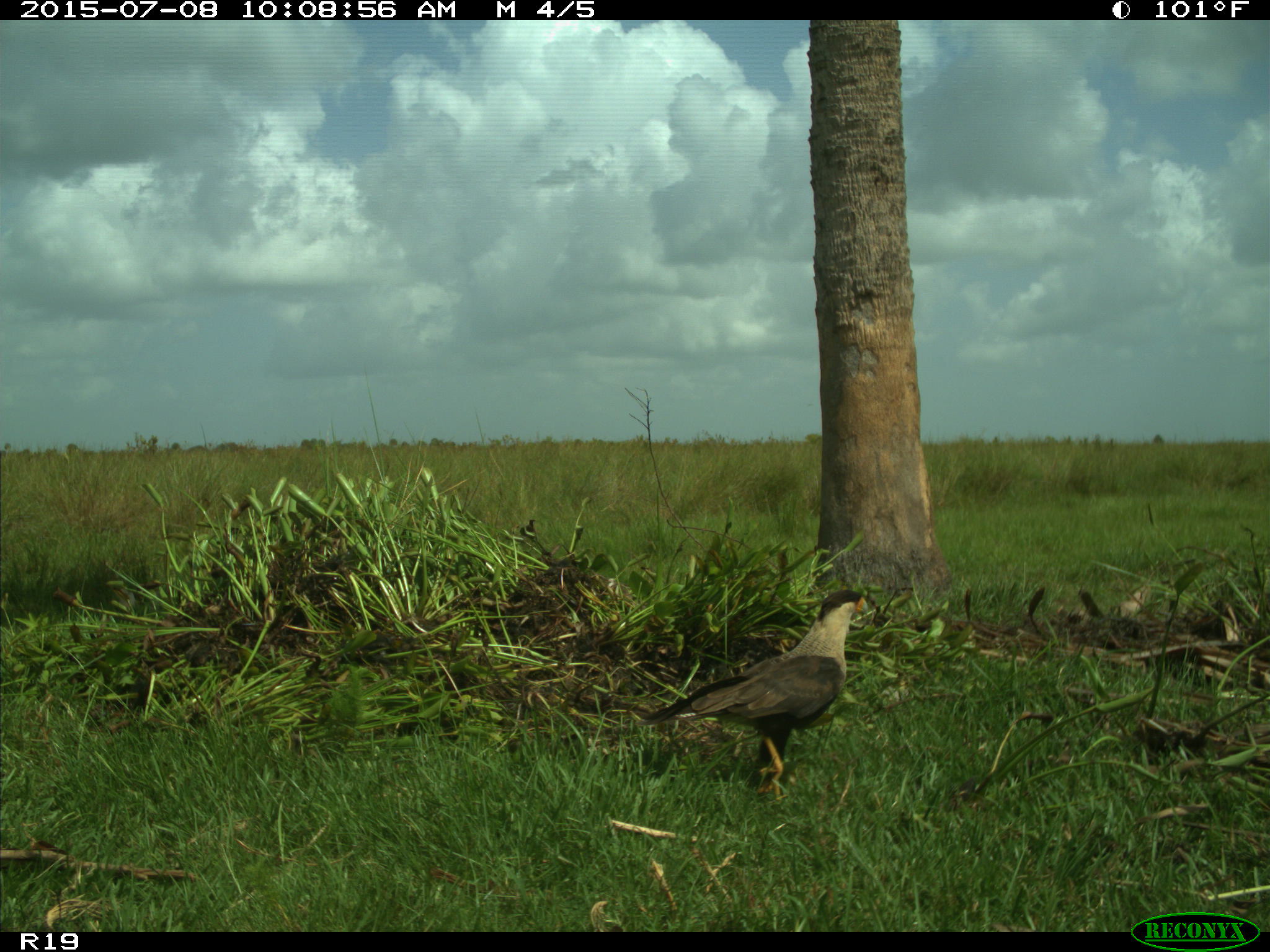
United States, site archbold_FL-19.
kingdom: Animalia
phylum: Chordata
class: Aves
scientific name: Aves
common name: birds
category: unidentified bird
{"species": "unidentified bird (birds) (Aves)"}